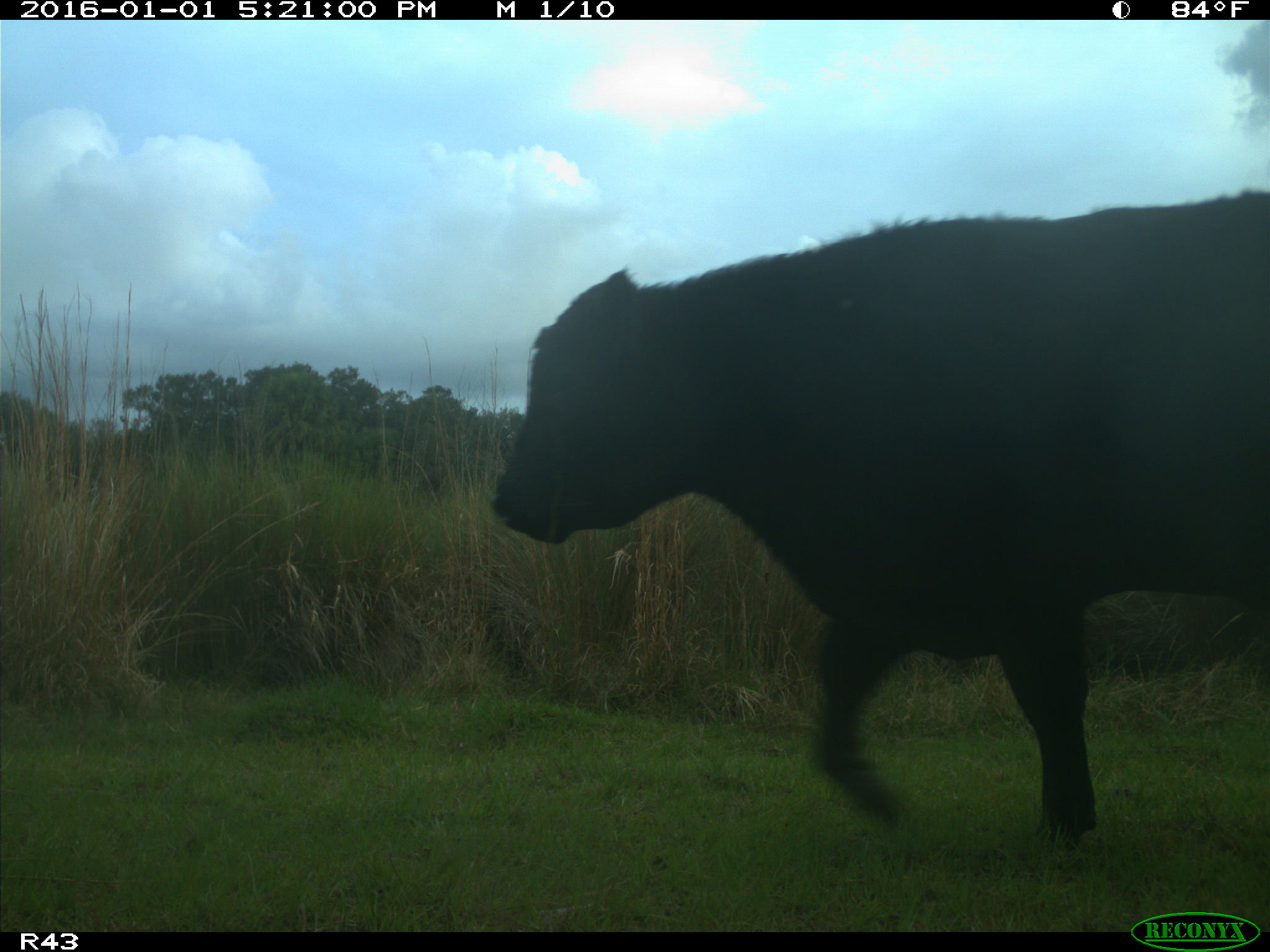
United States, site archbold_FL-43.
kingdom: Animalia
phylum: Chordata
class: Mammalia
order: Artiodactyla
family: Bovidae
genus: Bos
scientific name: Bos taurus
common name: domestic cow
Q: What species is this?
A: Bos taurus (domestic cow).